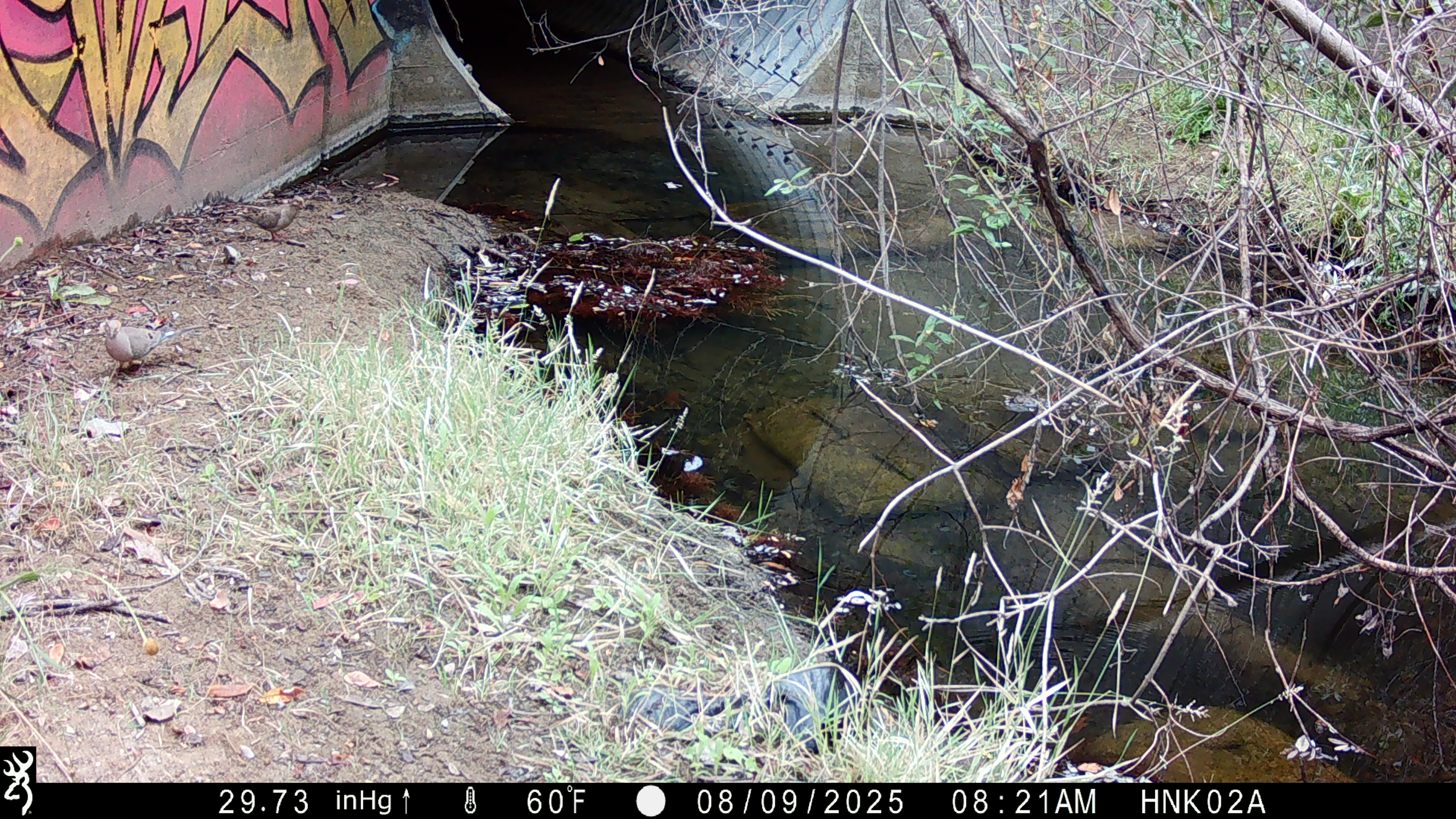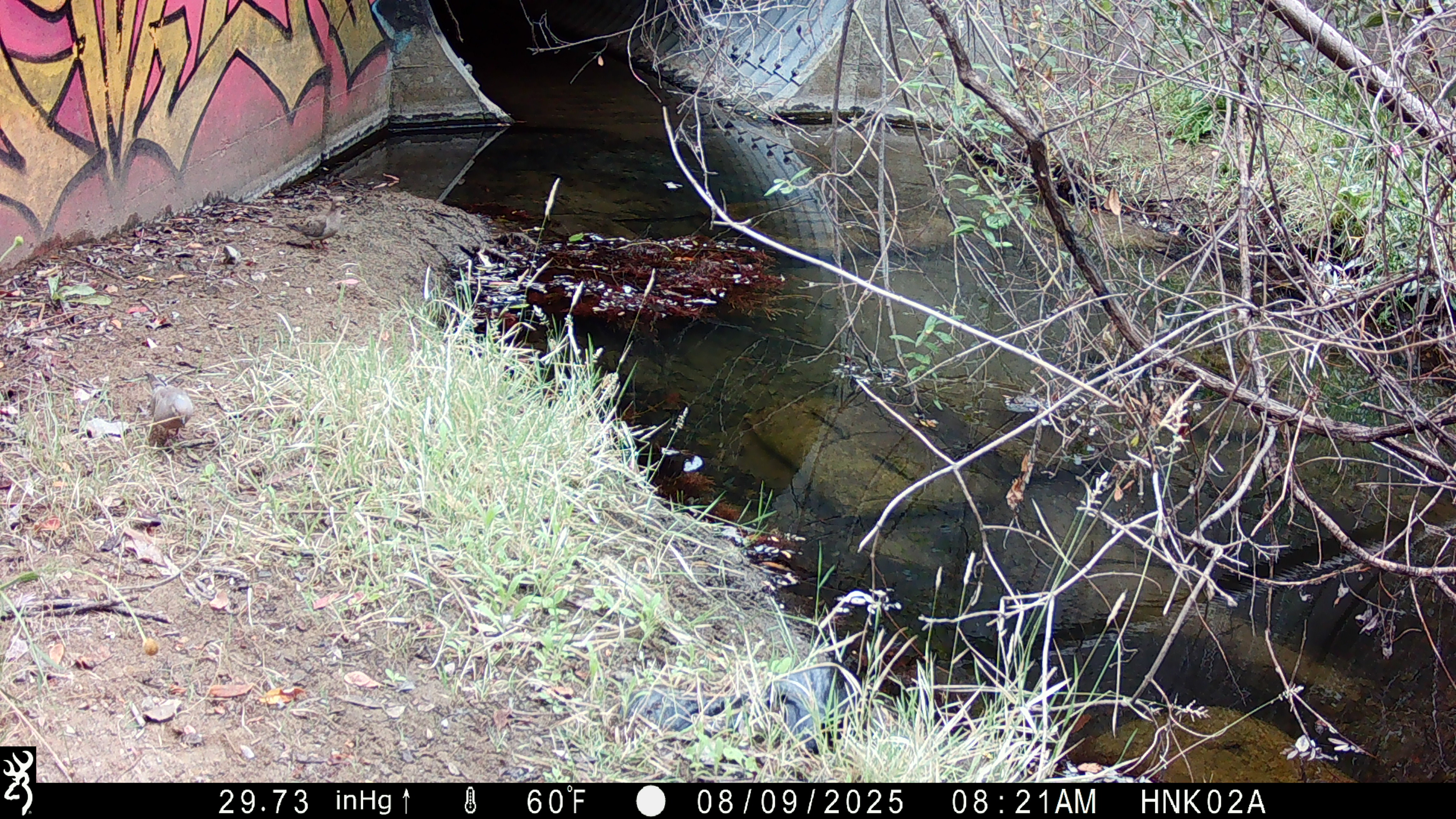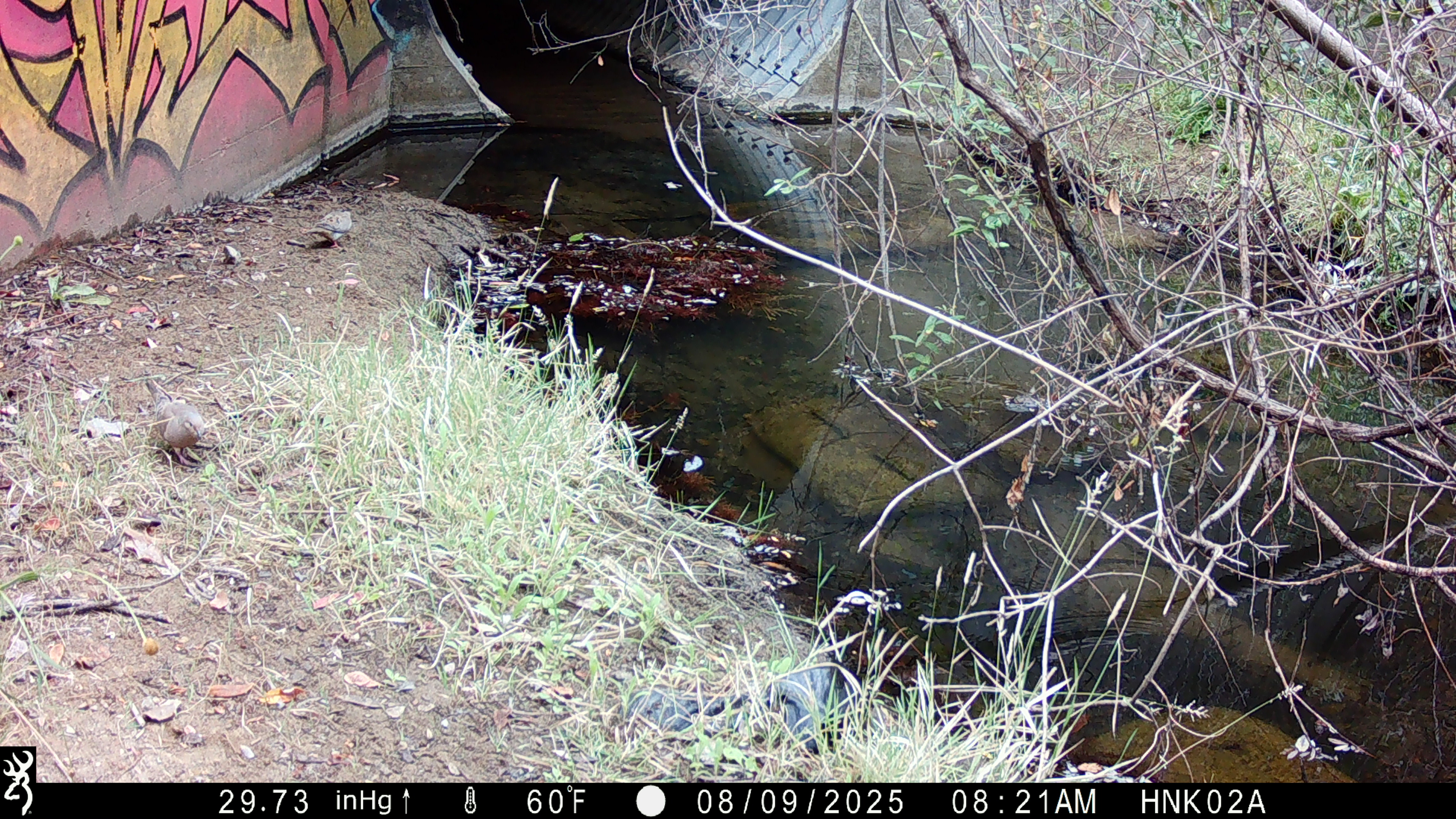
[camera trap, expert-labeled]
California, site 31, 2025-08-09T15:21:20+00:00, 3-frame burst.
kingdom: Animalia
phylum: Chordata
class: Aves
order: Columbiformes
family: Columbidae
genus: Zenaida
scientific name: Zenaida macroura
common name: mourning dove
Mourning dove (Zenaida macroura).